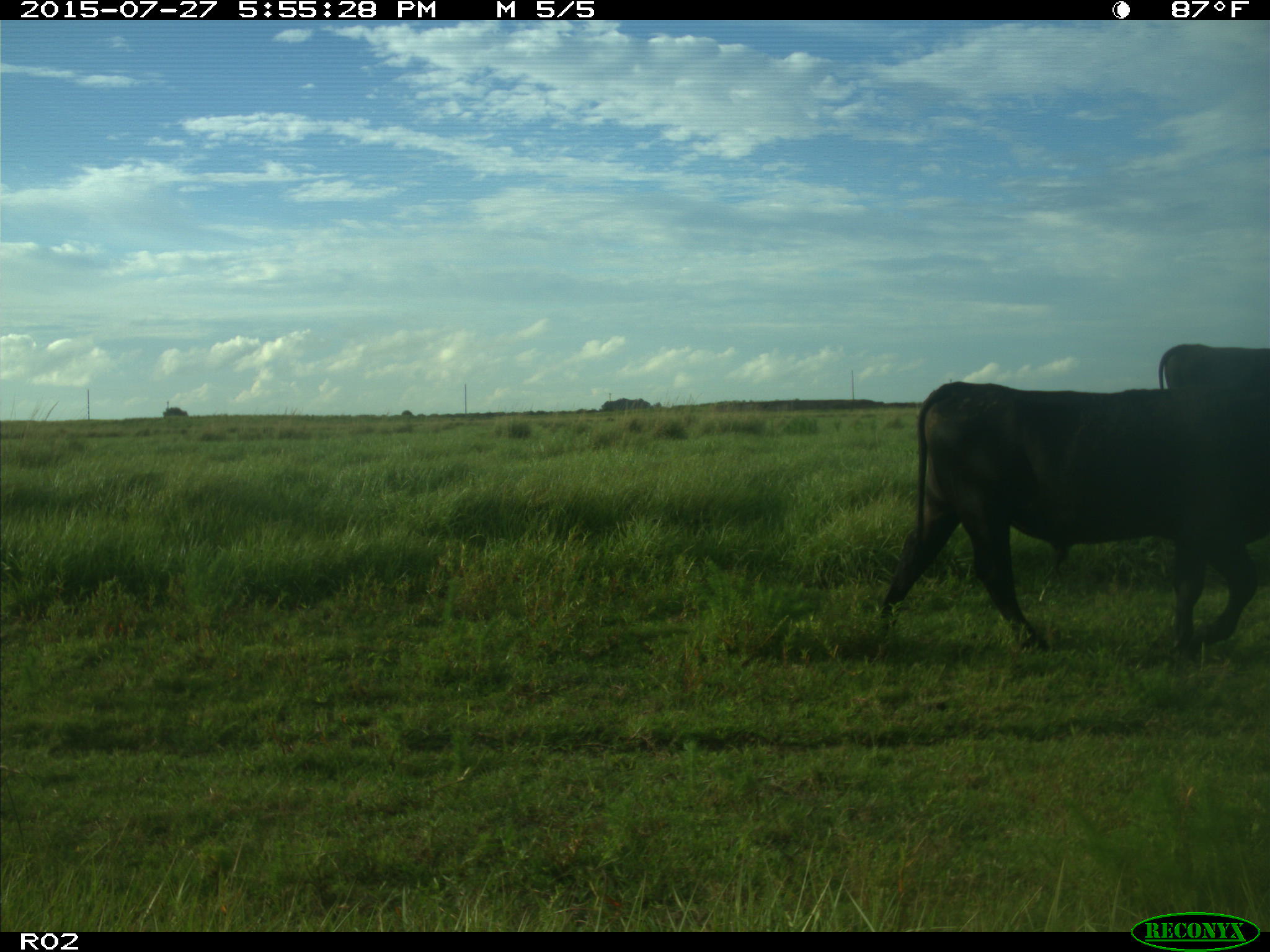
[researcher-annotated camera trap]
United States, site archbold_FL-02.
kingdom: Animalia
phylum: Chordata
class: Mammalia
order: Artiodactyla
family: Bovidae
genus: Bos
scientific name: Bos taurus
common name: domestic cow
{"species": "Bos taurus (domestic cow)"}